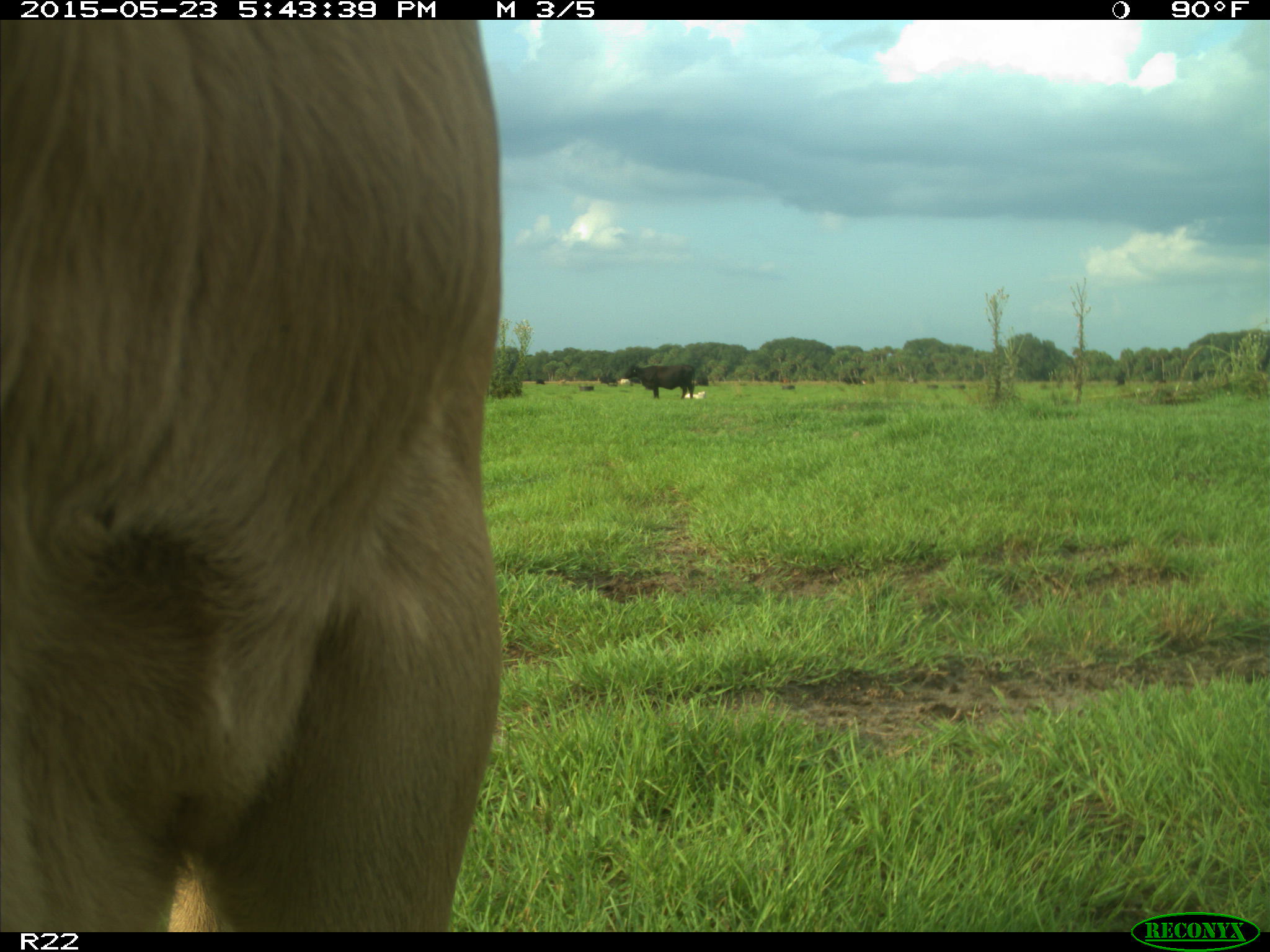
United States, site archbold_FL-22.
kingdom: Animalia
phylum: Chordata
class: Mammalia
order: Artiodactyla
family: Bovidae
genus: Bos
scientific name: Bos taurus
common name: domestic cow